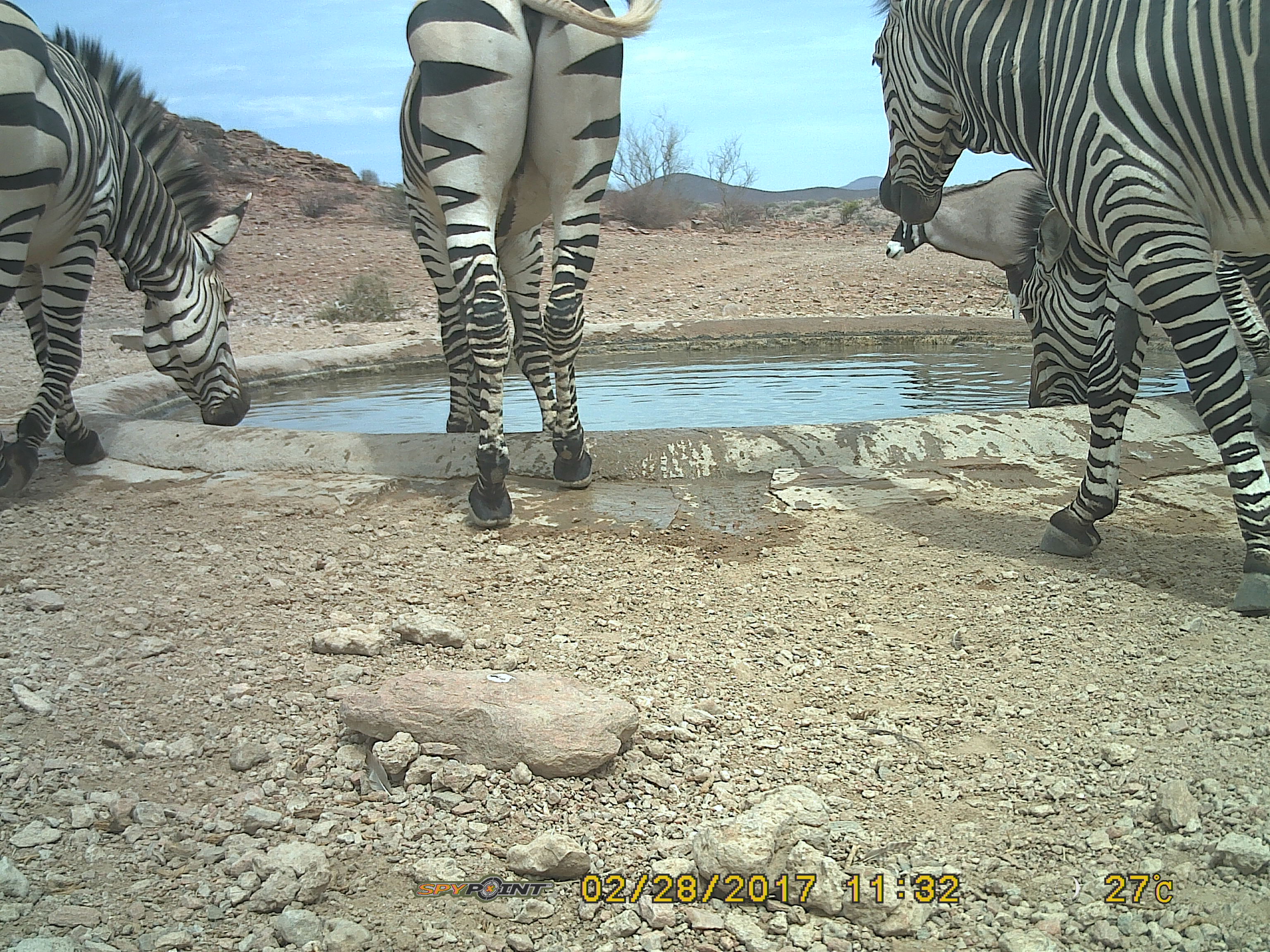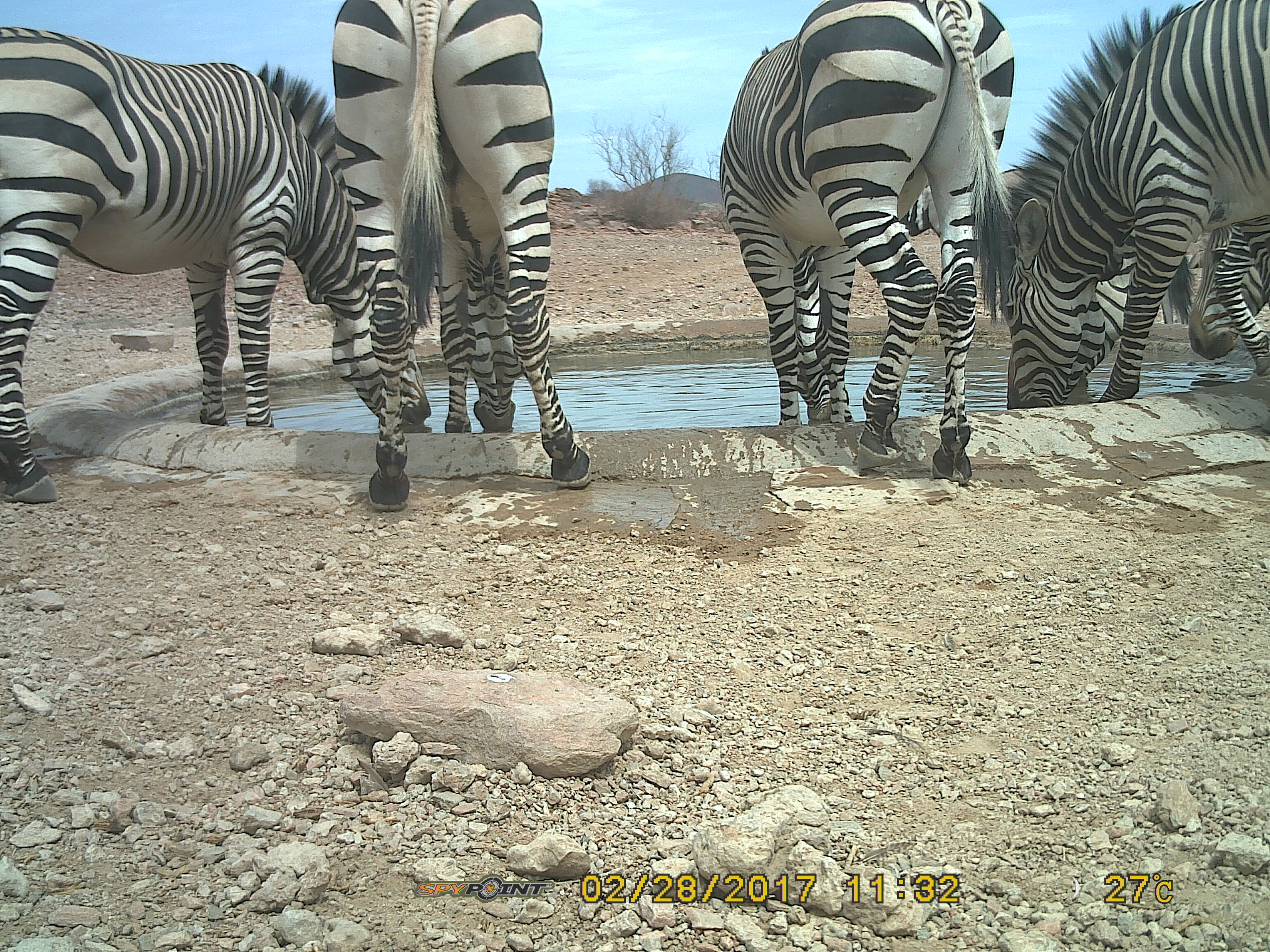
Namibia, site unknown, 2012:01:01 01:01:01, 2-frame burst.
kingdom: Animalia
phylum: Chordata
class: Mammalia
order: Perissodactyla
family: Equidae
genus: Equus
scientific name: Equus zebra hartmannae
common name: hartmann's mountain zebra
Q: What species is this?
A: Equus zebra hartmannae (hartmann's mountain zebra).